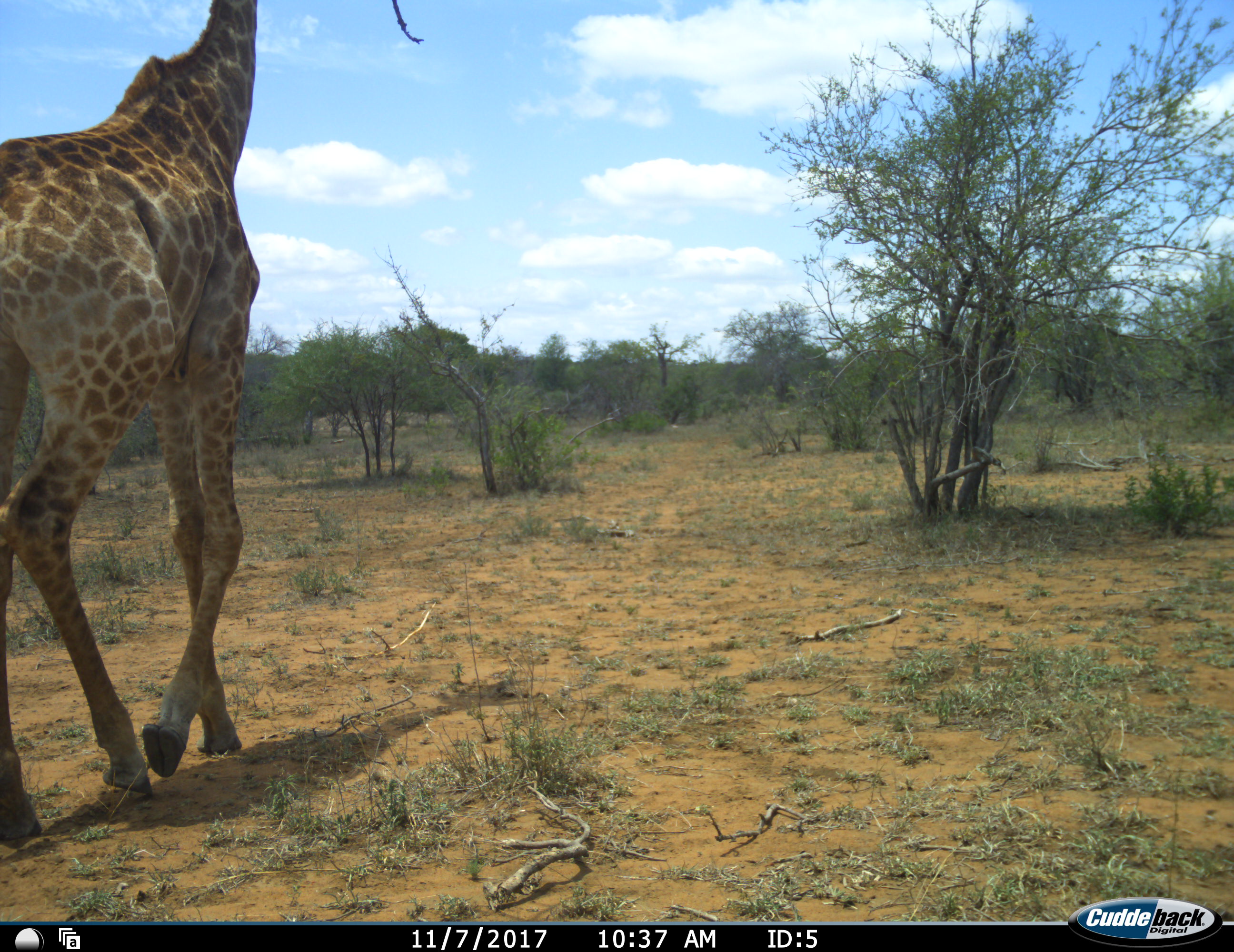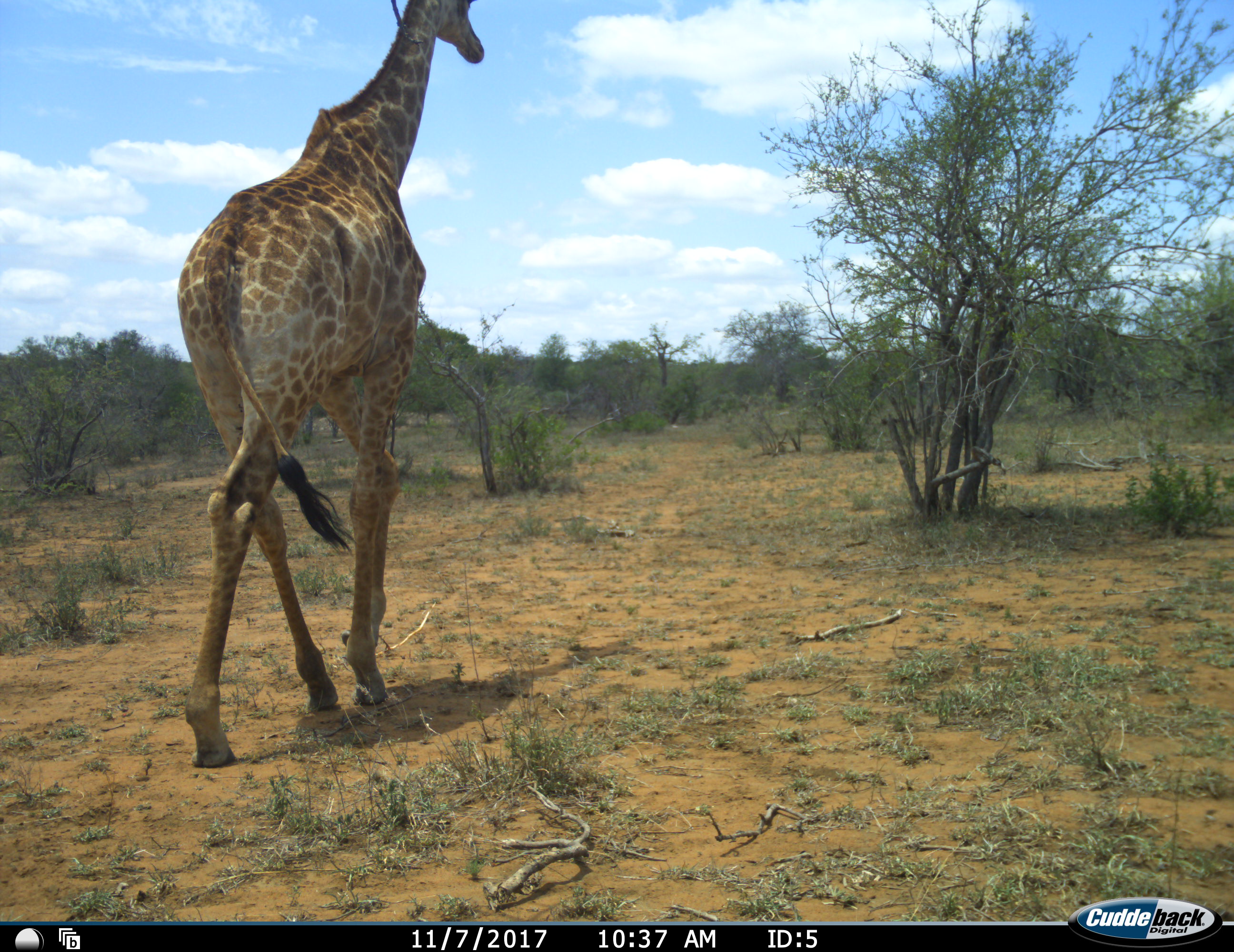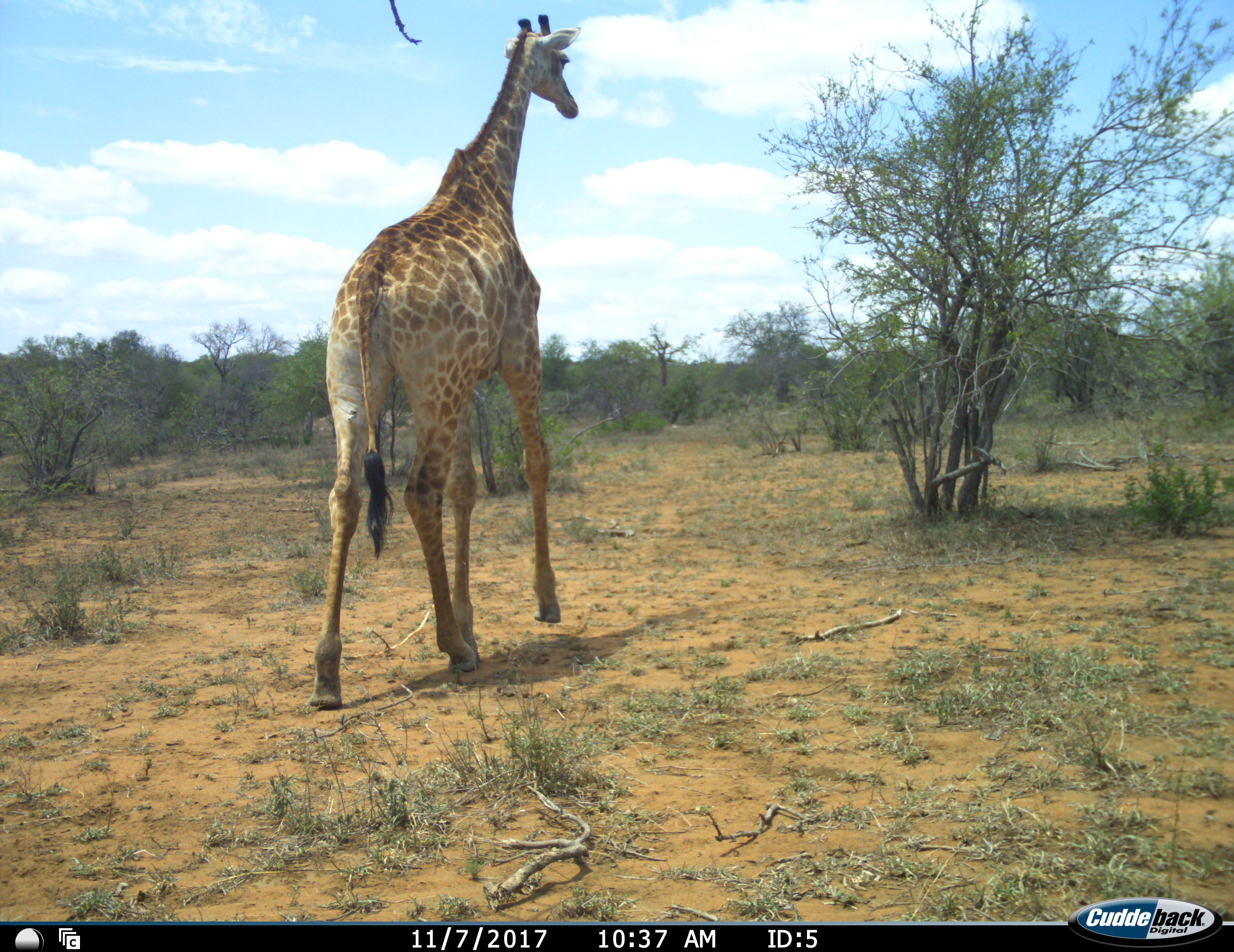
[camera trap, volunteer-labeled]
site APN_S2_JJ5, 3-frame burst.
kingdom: Animalia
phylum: Chordata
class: Mammalia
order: Artiodactyla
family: Giraffidae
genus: Giraffa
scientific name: Giraffa camelopardalis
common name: giraffe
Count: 1.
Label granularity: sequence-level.